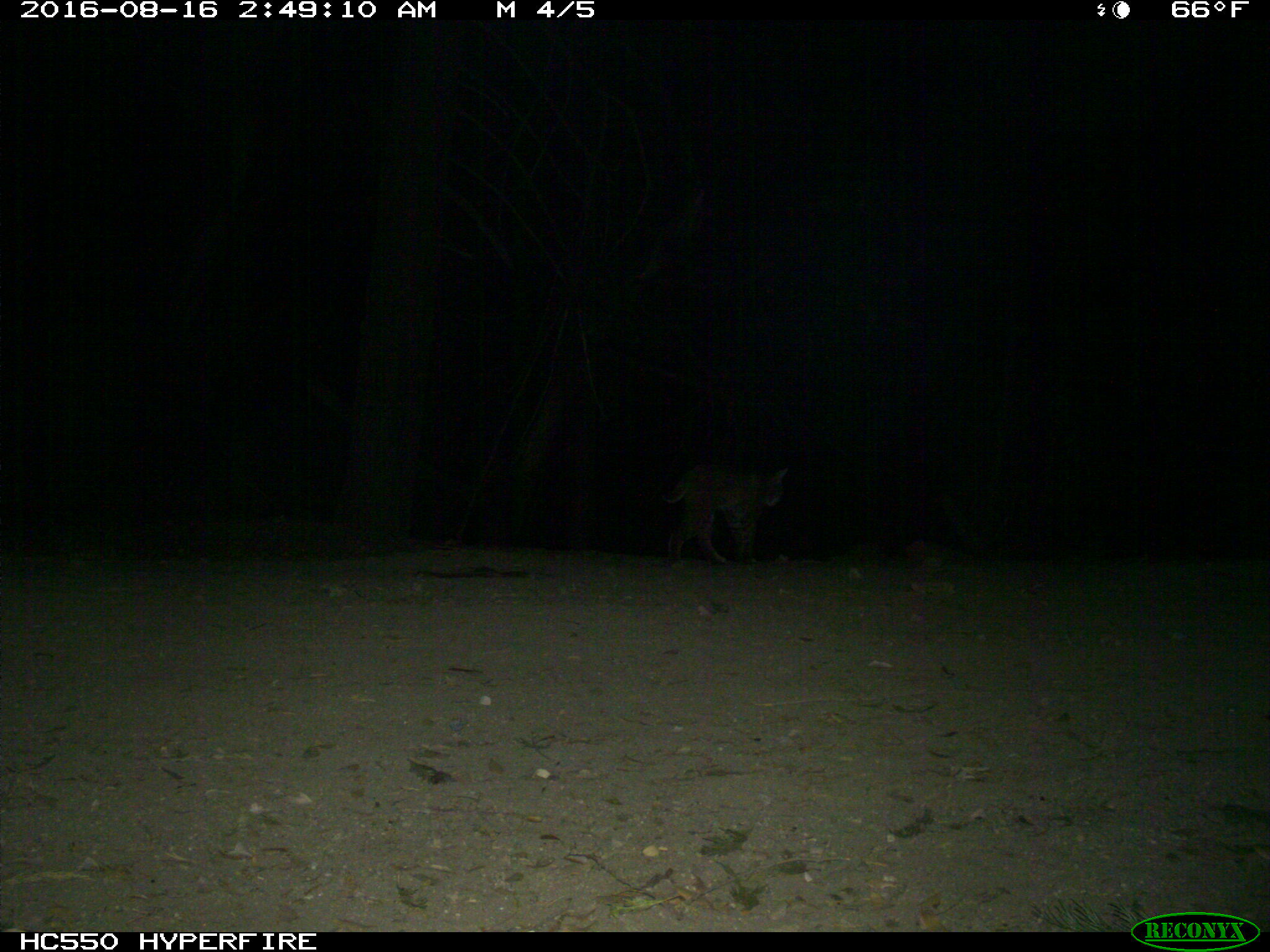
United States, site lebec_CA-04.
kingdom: Animalia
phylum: Chordata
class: Mammalia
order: Carnivora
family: Felidae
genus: Lynx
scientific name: Lynx rufus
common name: bobcat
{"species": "Lynx rufus (bobcat)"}